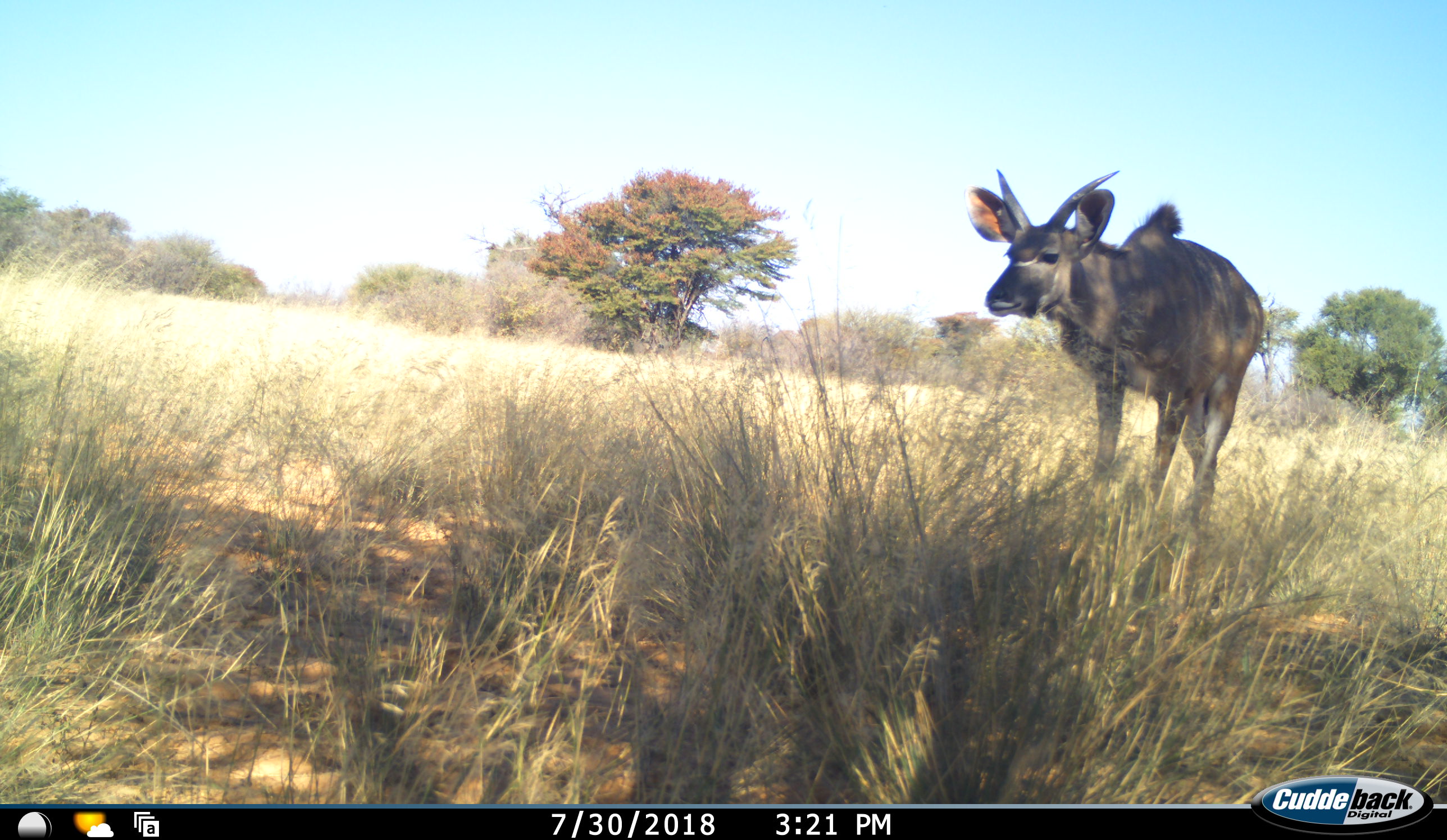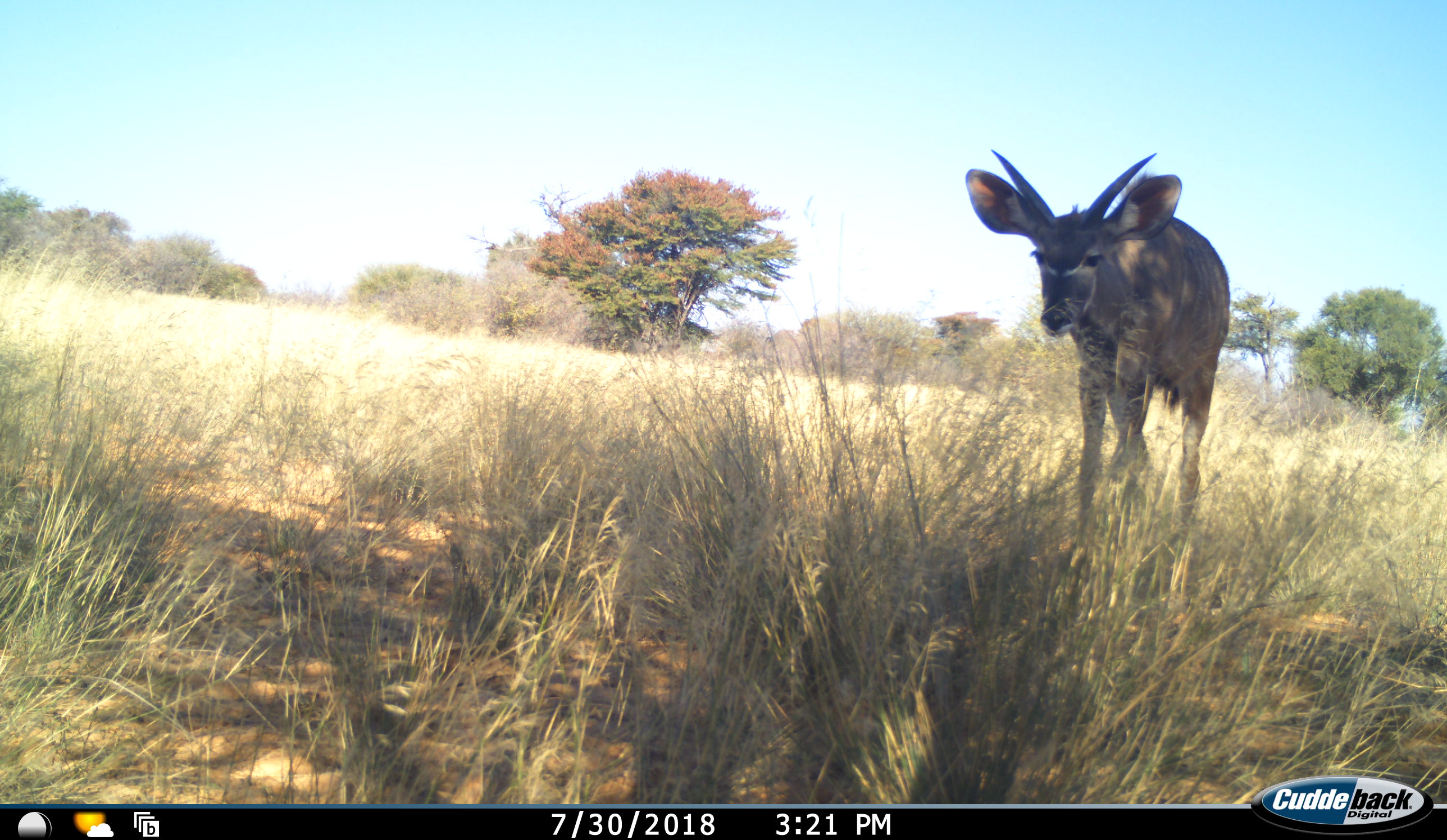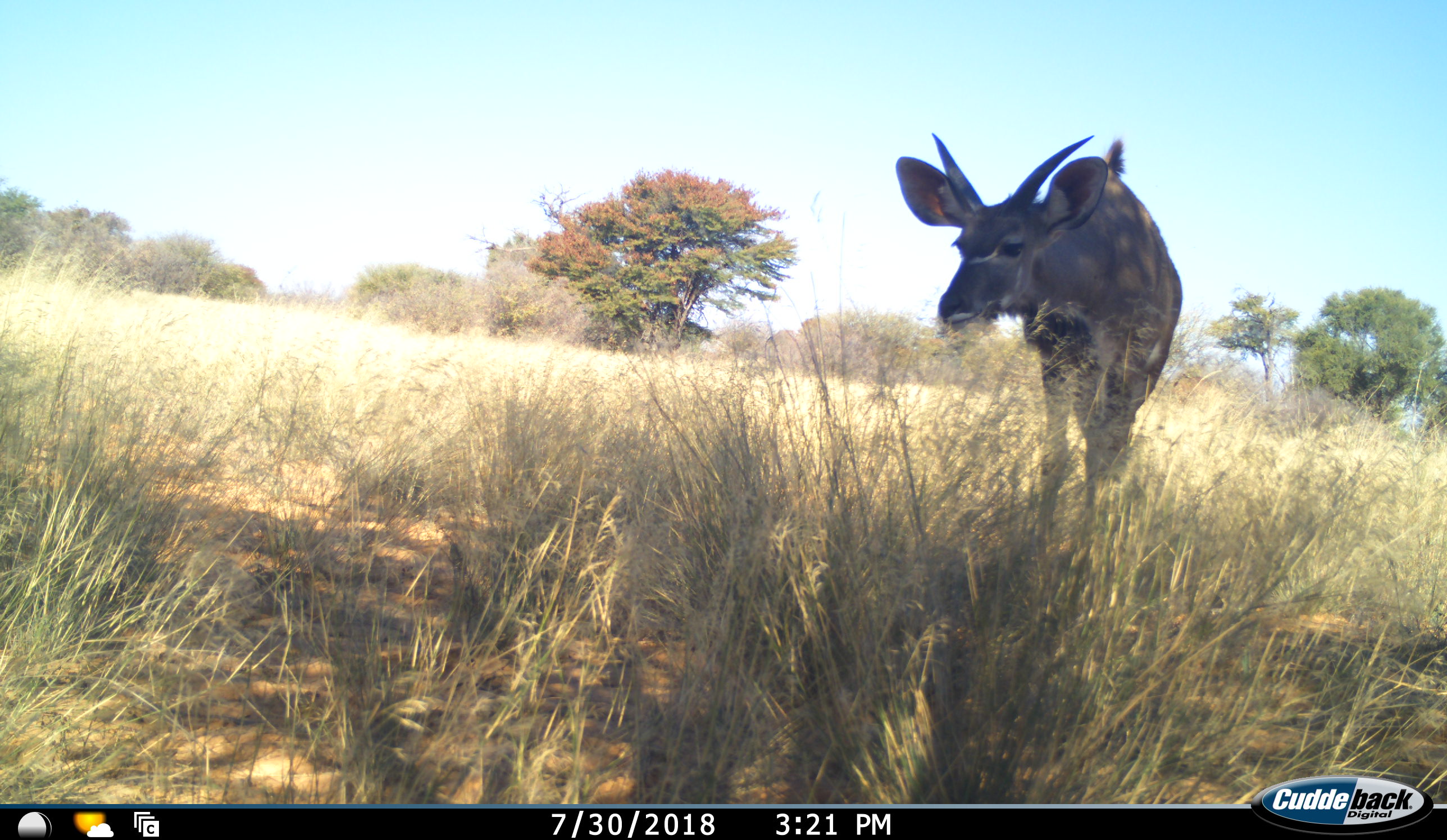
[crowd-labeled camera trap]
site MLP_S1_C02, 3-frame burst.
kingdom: Animalia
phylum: Chordata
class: Mammalia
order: Artiodactyla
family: Bovidae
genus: Tragelaphus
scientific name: Tragelaphus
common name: kudu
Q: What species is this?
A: Kudu (Tragelaphus).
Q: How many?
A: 1.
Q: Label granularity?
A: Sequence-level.